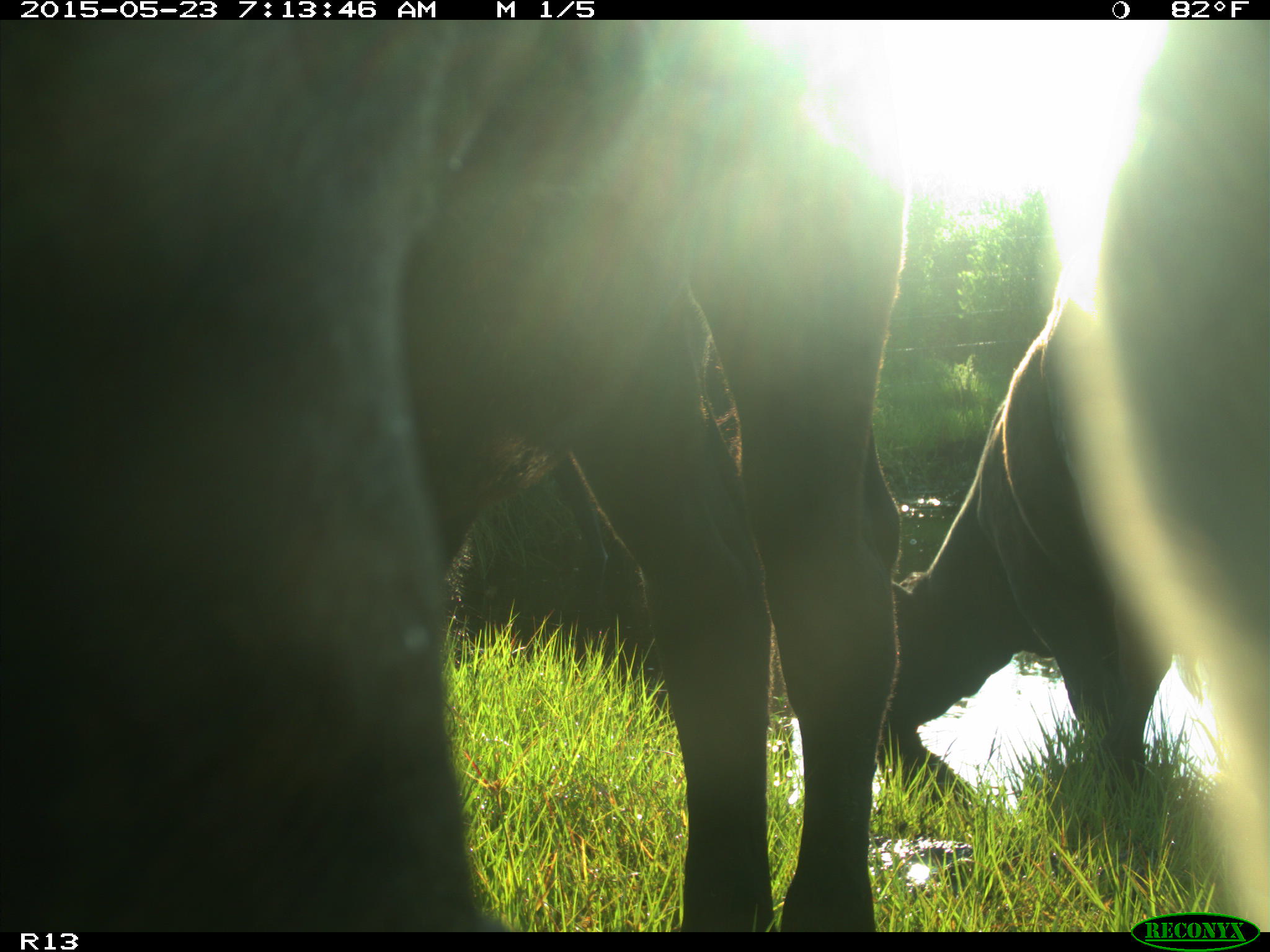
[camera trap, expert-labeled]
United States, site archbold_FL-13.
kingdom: Animalia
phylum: Chordata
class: Mammalia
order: Artiodactyla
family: Bovidae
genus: Bos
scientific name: Bos taurus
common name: domestic cow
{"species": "Bos taurus (domestic cow)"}